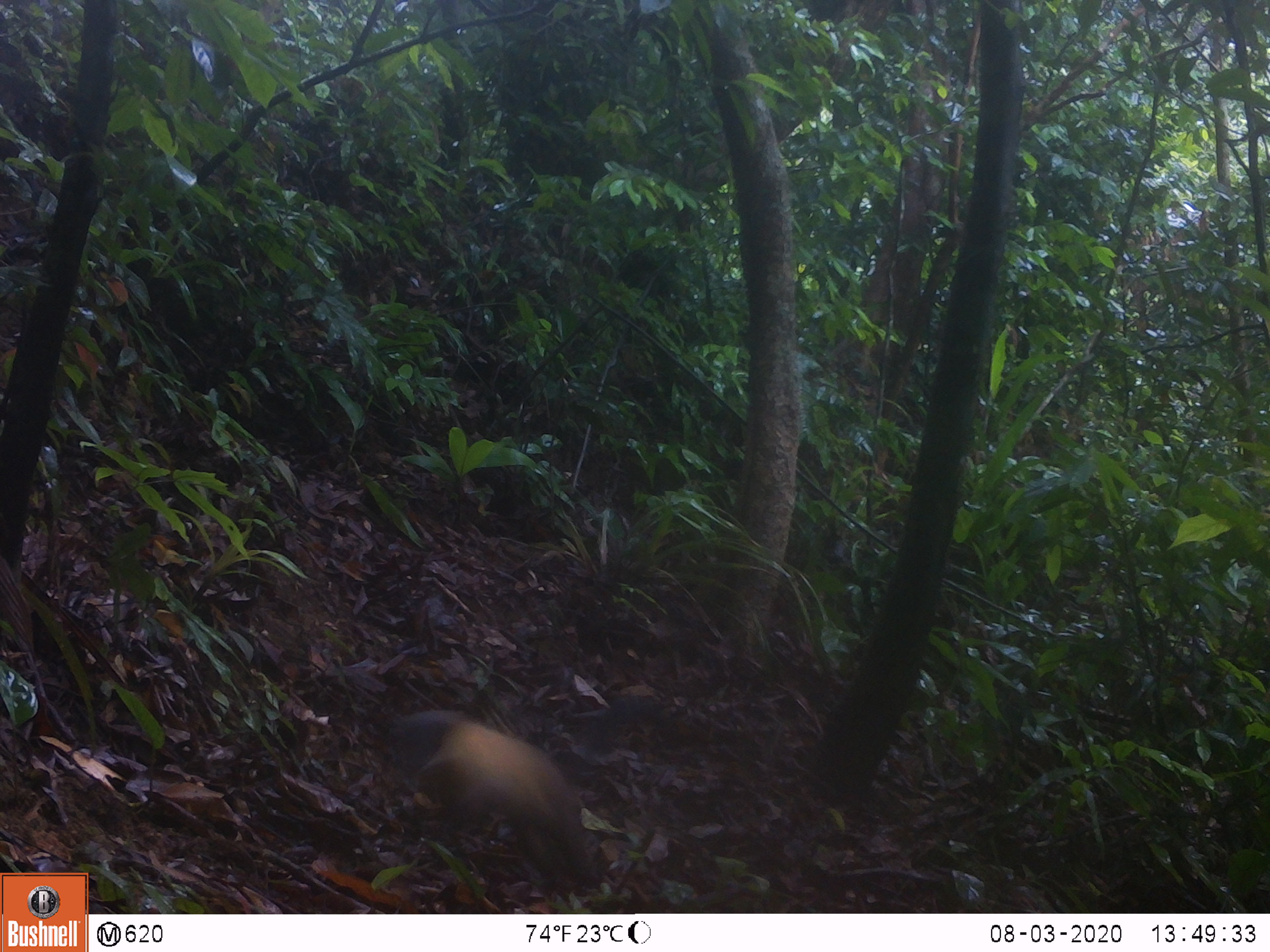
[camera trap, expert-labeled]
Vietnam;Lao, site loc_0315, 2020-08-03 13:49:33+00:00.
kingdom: Animalia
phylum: Chordata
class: Mammalia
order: Carnivora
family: Mustelidae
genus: Martes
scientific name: Martes flavigula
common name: yellow-throated marten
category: yellow throated marten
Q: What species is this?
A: Yellow throated marten (yellow-throated marten) (Martes flavigula).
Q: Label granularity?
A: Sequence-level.